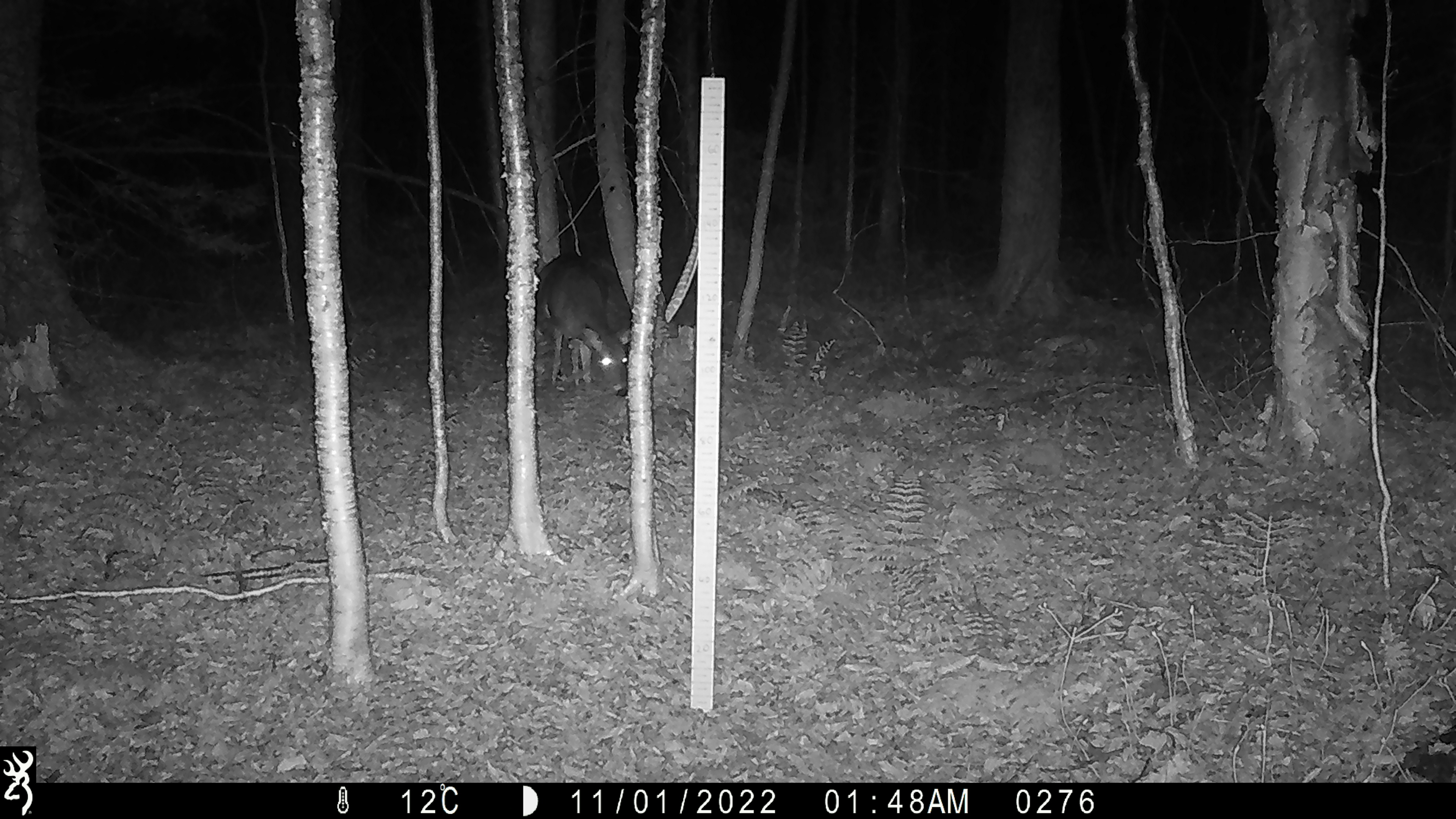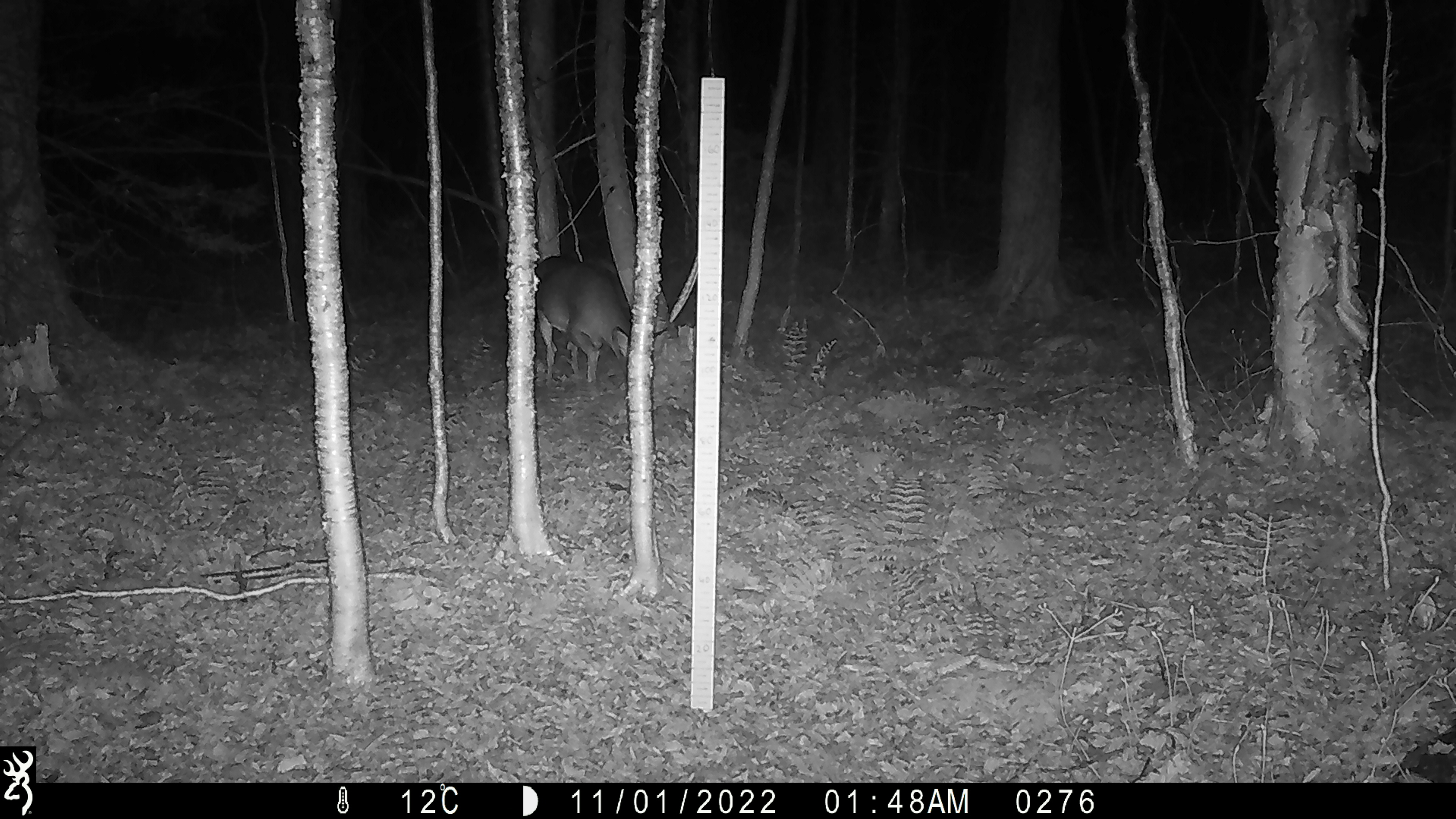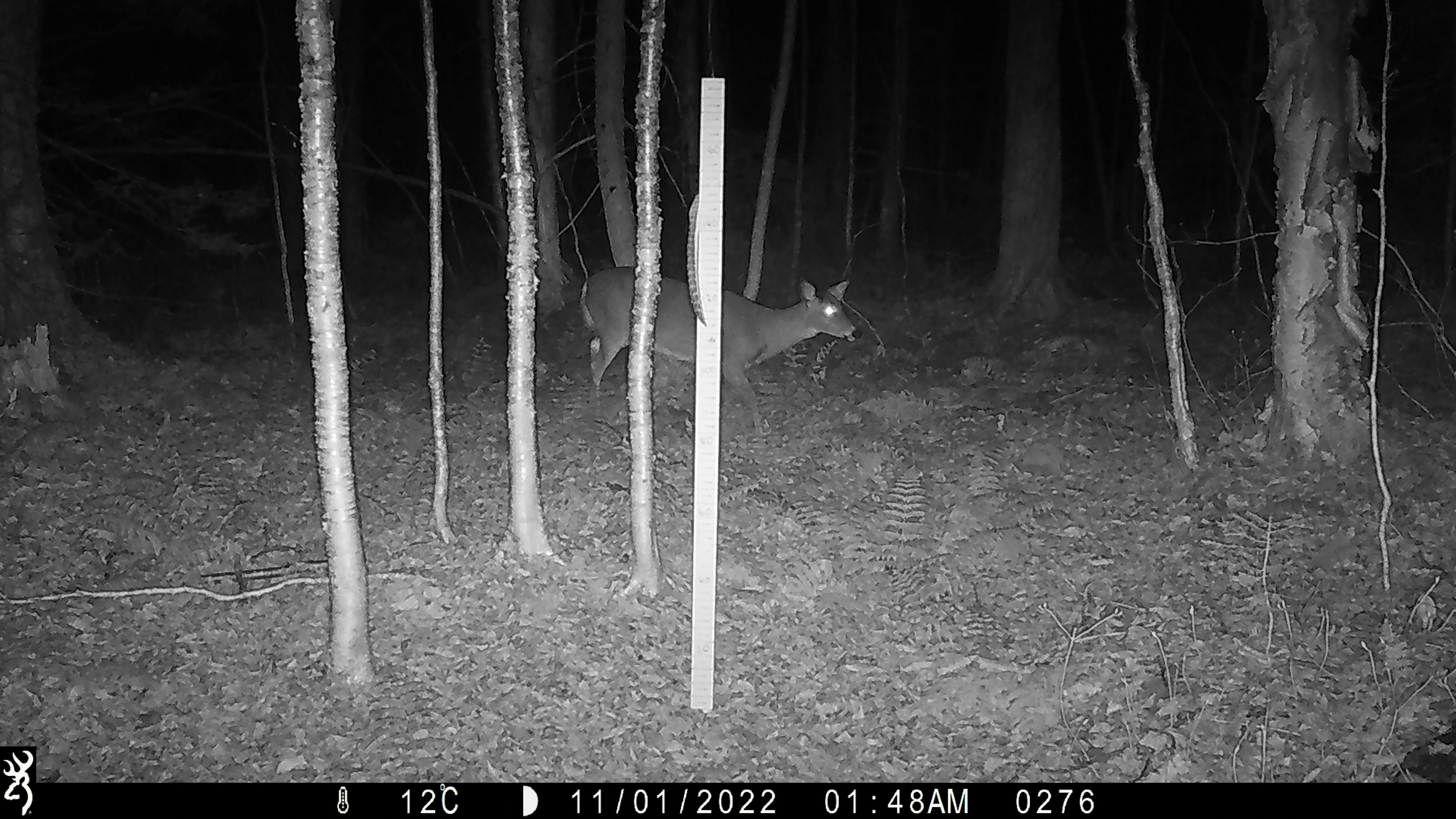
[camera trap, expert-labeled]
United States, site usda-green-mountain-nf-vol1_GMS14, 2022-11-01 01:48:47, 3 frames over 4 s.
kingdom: Animalia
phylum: Chordata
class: Mammalia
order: Artiodactyla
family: Cervidae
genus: Odocoileus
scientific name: Odocoileus virginianus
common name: white-tailed deer